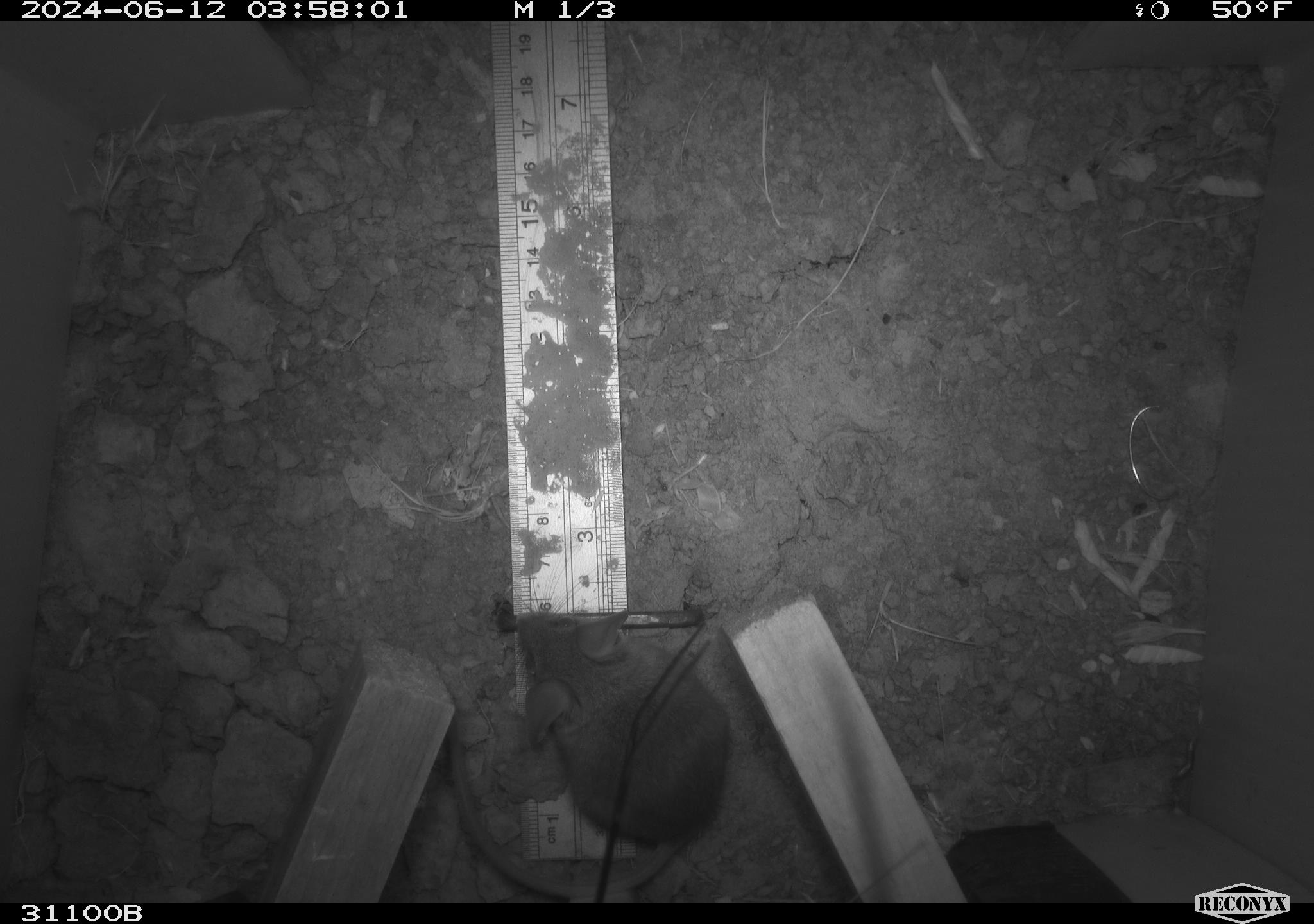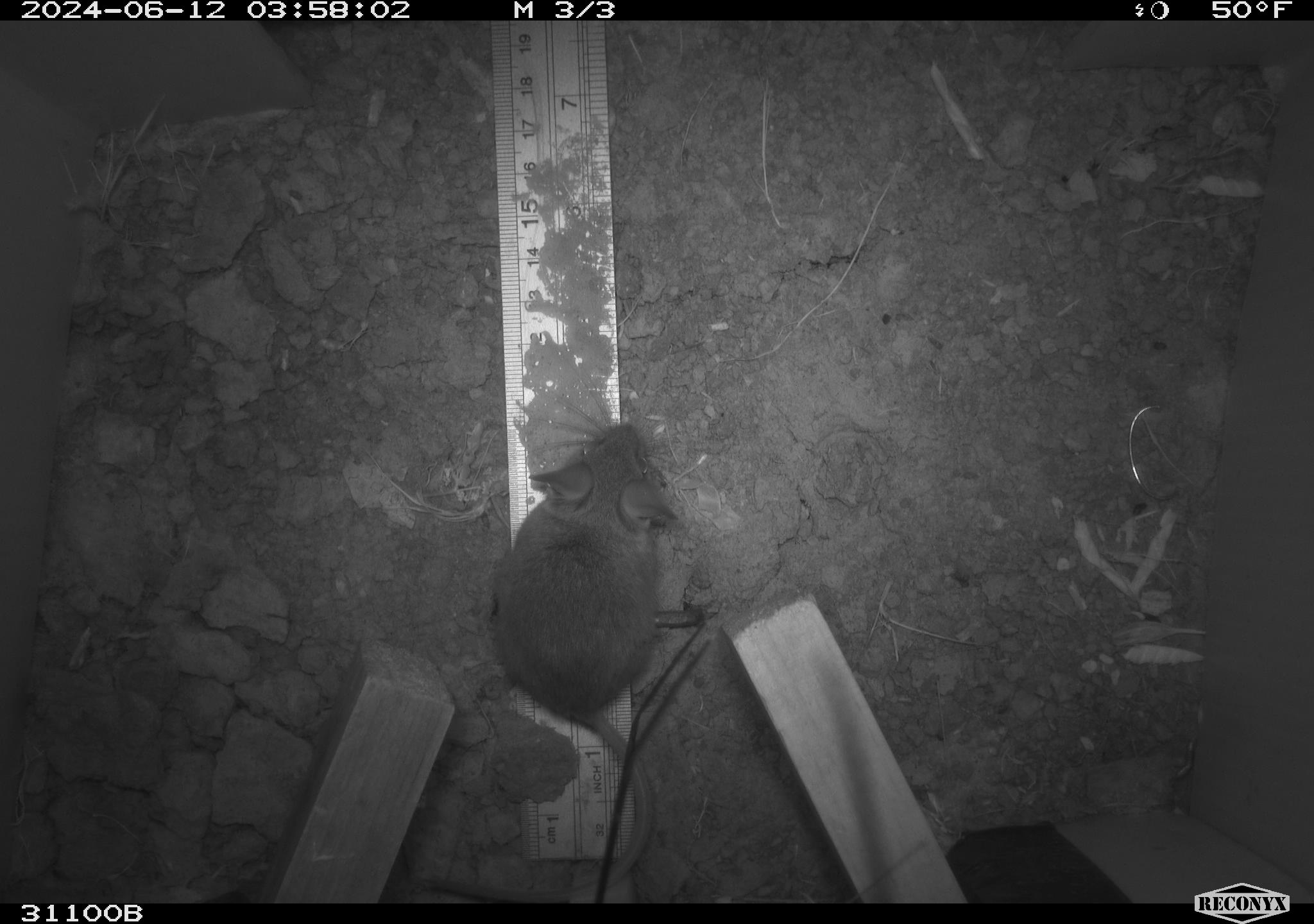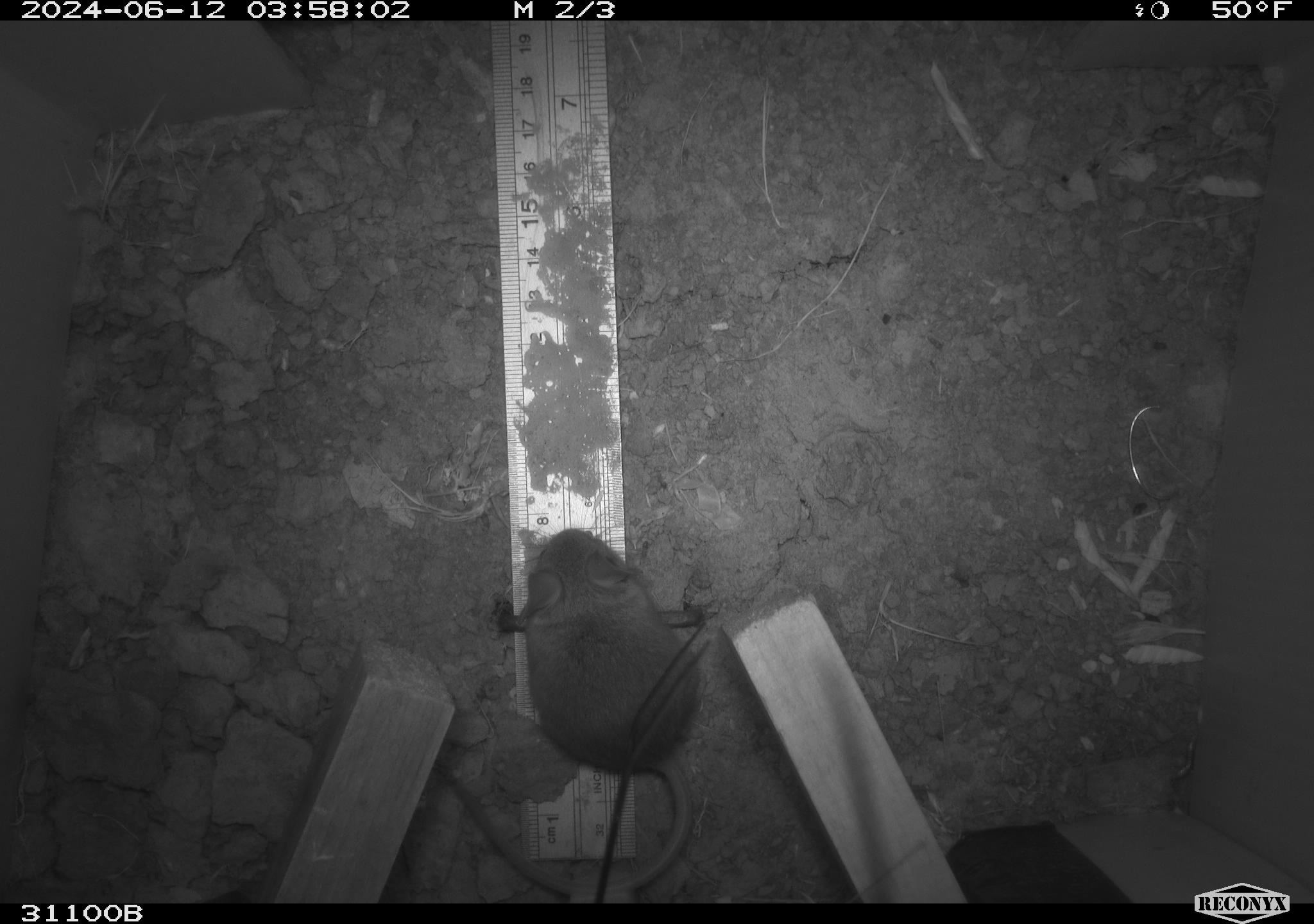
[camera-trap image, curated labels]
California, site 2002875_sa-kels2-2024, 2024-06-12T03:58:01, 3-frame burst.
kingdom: Animalia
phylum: Chordata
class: Mammalia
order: Rodentia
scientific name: Rodentia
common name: rodent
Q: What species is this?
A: Rodent (Rodentia).